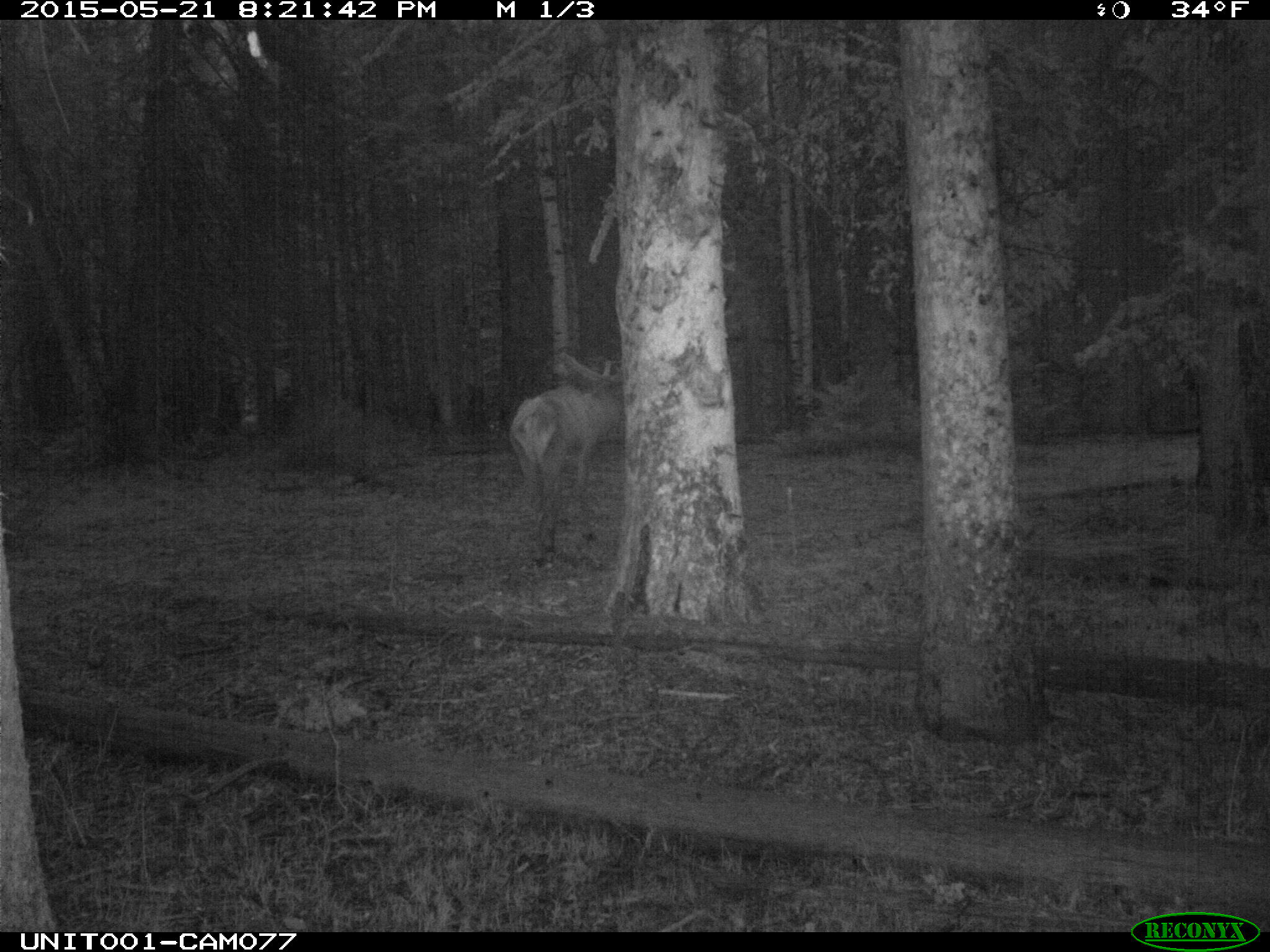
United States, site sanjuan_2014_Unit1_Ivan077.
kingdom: Animalia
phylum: Chordata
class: Mammalia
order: Artiodactyla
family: Cervidae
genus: Cervus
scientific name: Cervus elaphus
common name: red deer